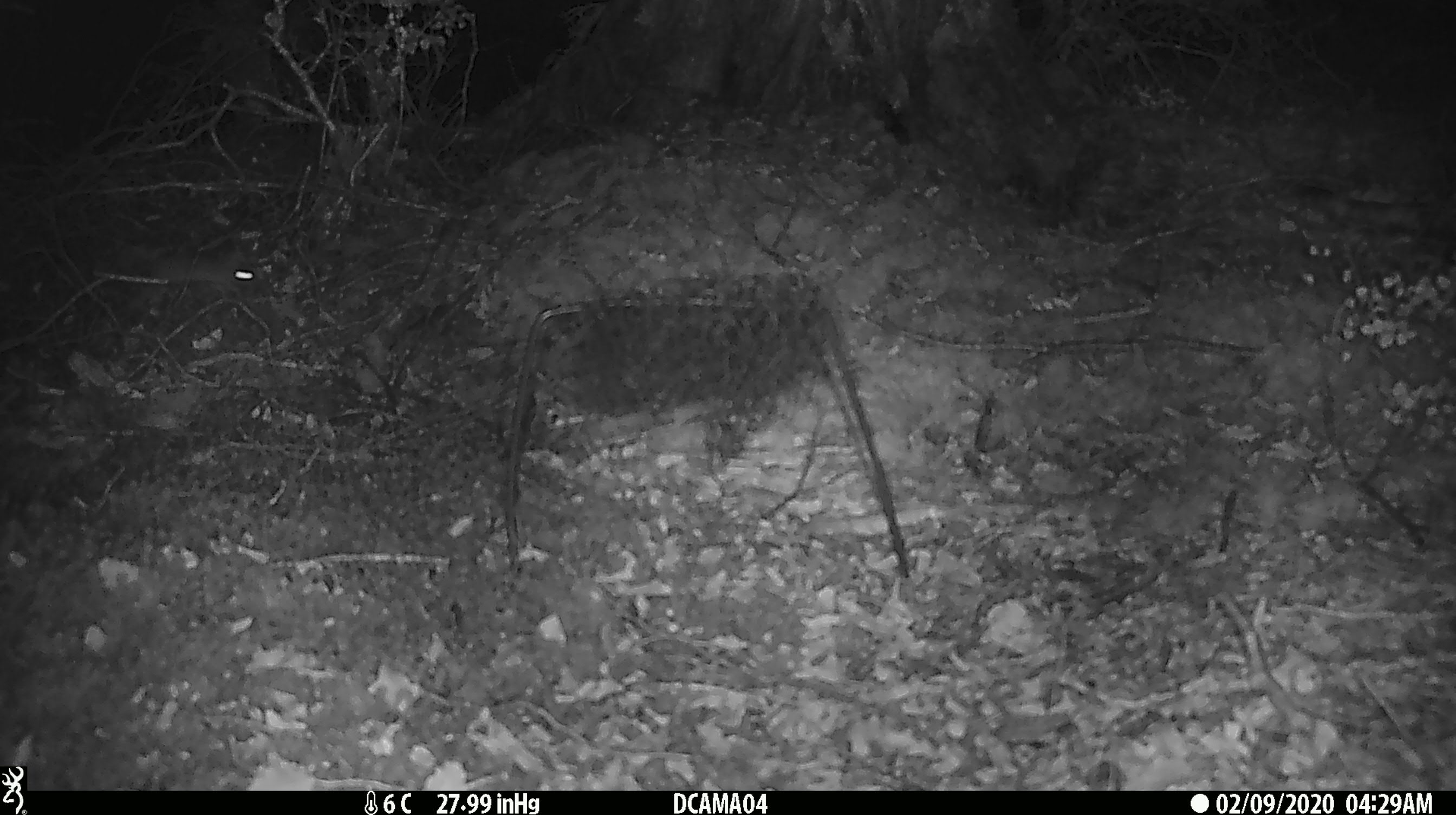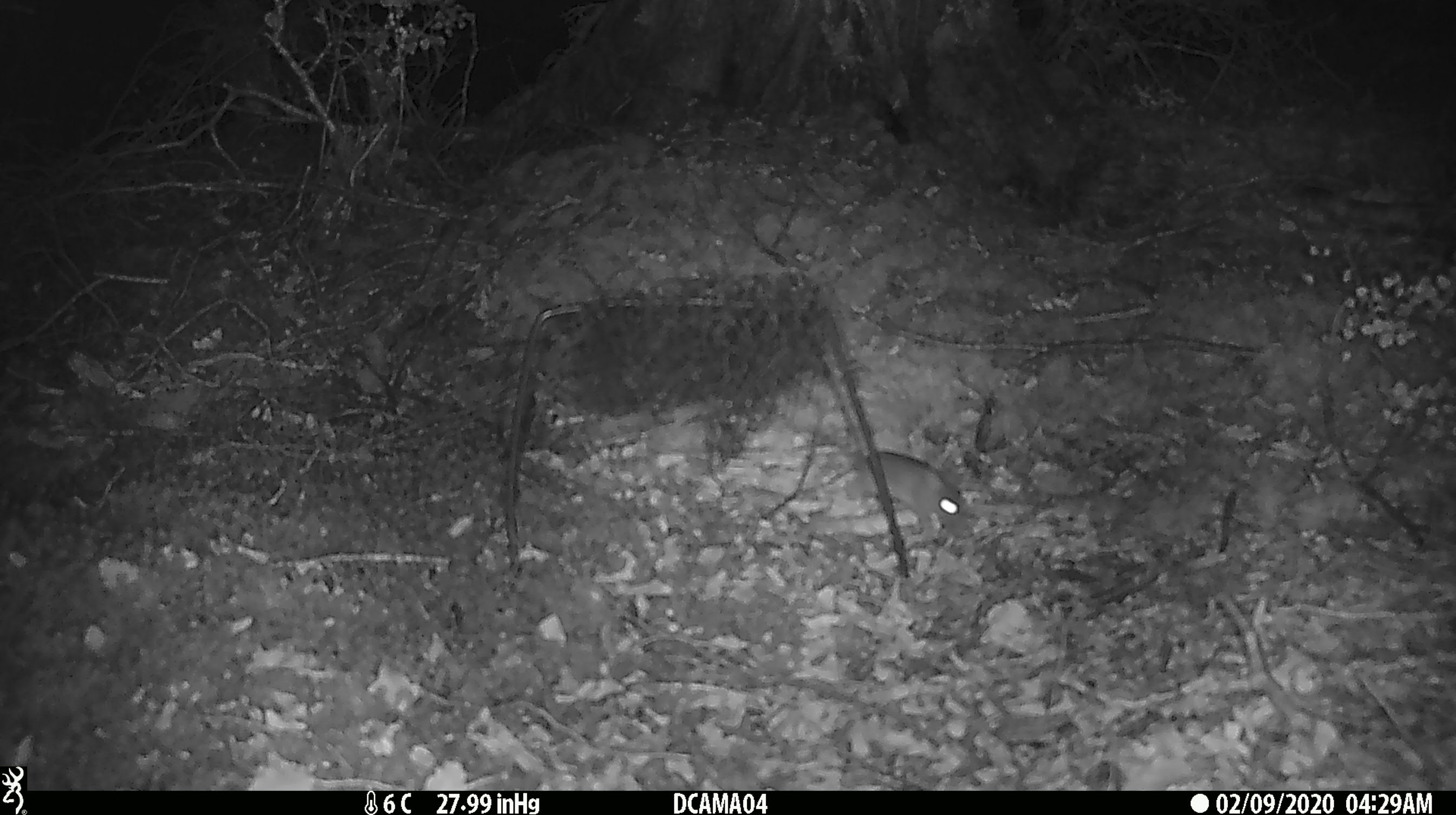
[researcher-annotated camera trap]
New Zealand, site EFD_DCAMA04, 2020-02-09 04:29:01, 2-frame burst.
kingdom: Animalia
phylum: Chordata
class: Mammalia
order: Rodentia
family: Muridae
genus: Mus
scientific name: Mus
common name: mouse